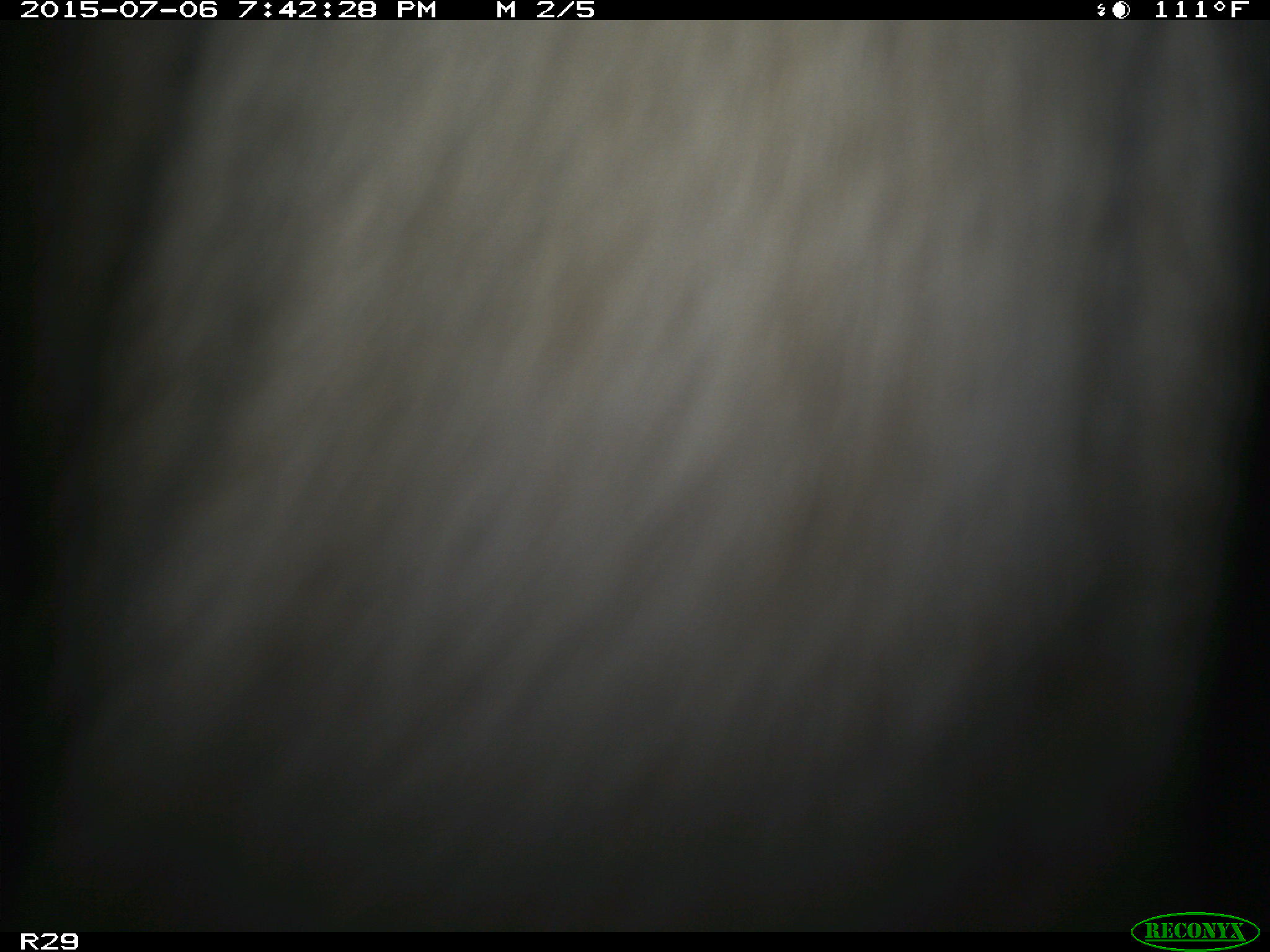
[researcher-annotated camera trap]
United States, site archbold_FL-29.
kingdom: Animalia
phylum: Chordata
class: Mammalia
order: Artiodactyla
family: Bovidae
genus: Bos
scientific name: Bos taurus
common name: domestic cow